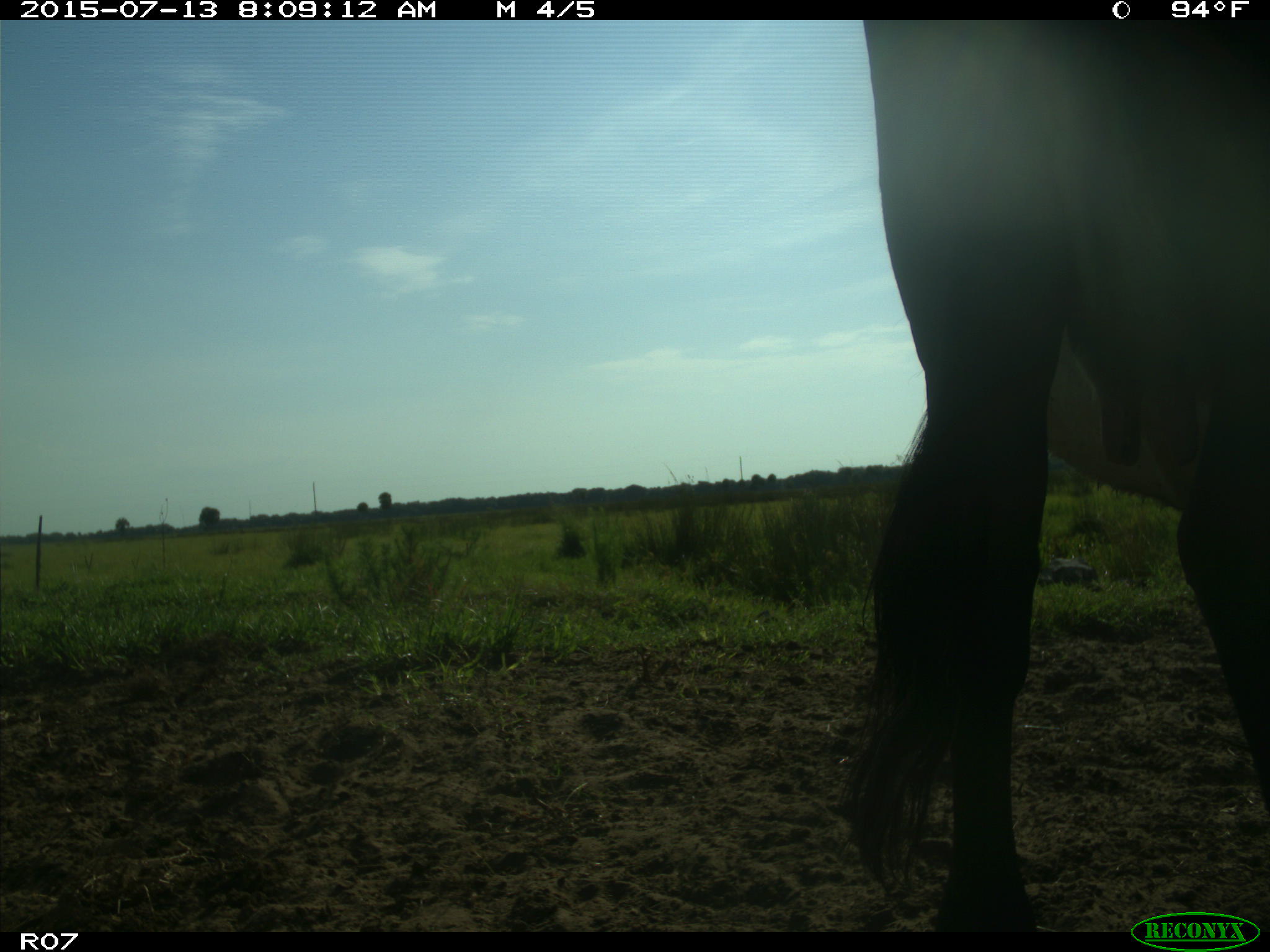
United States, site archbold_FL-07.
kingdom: Animalia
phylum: Chordata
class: Mammalia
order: Artiodactyla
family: Bovidae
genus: Bos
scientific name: Bos taurus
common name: domestic cow